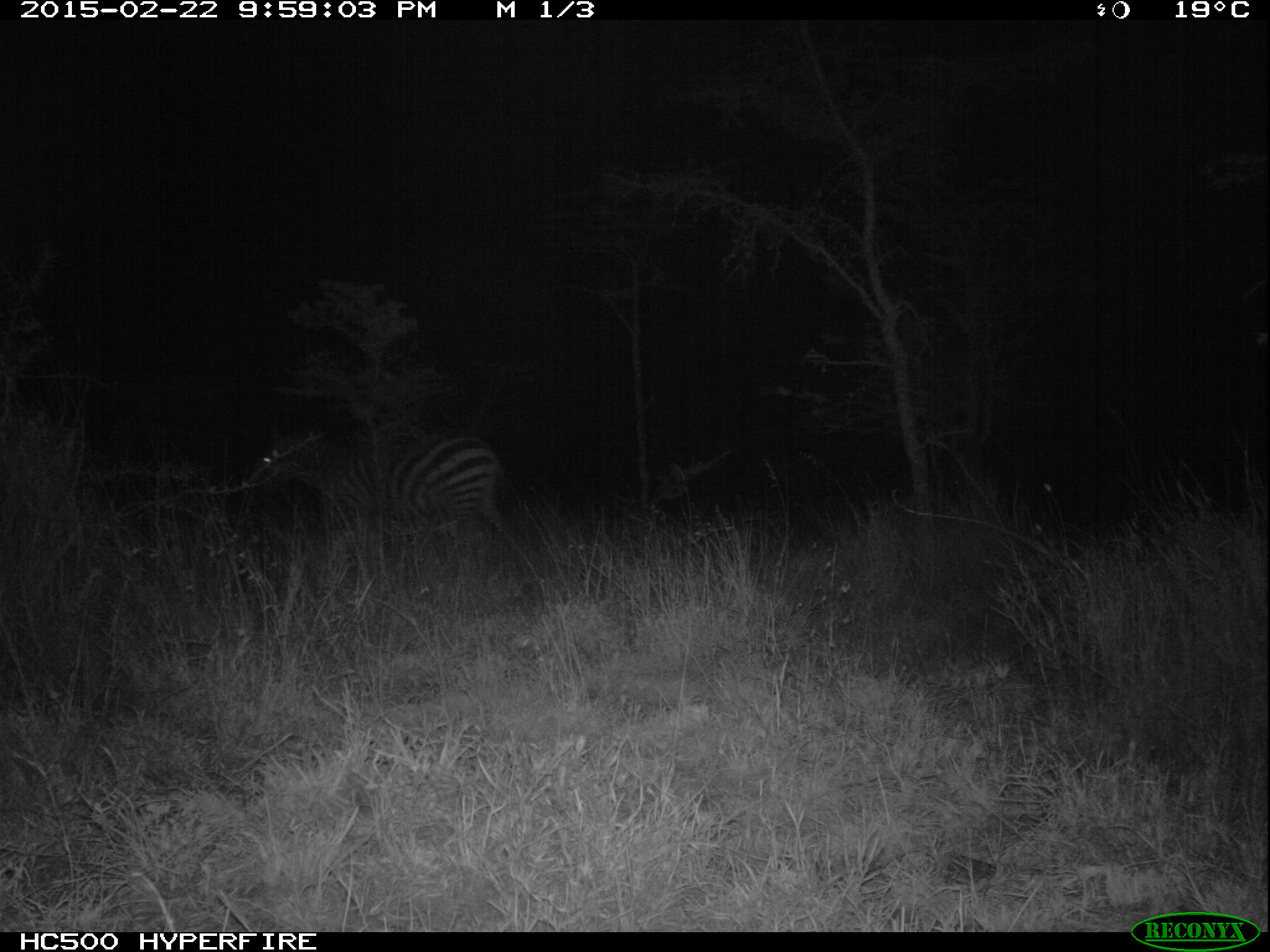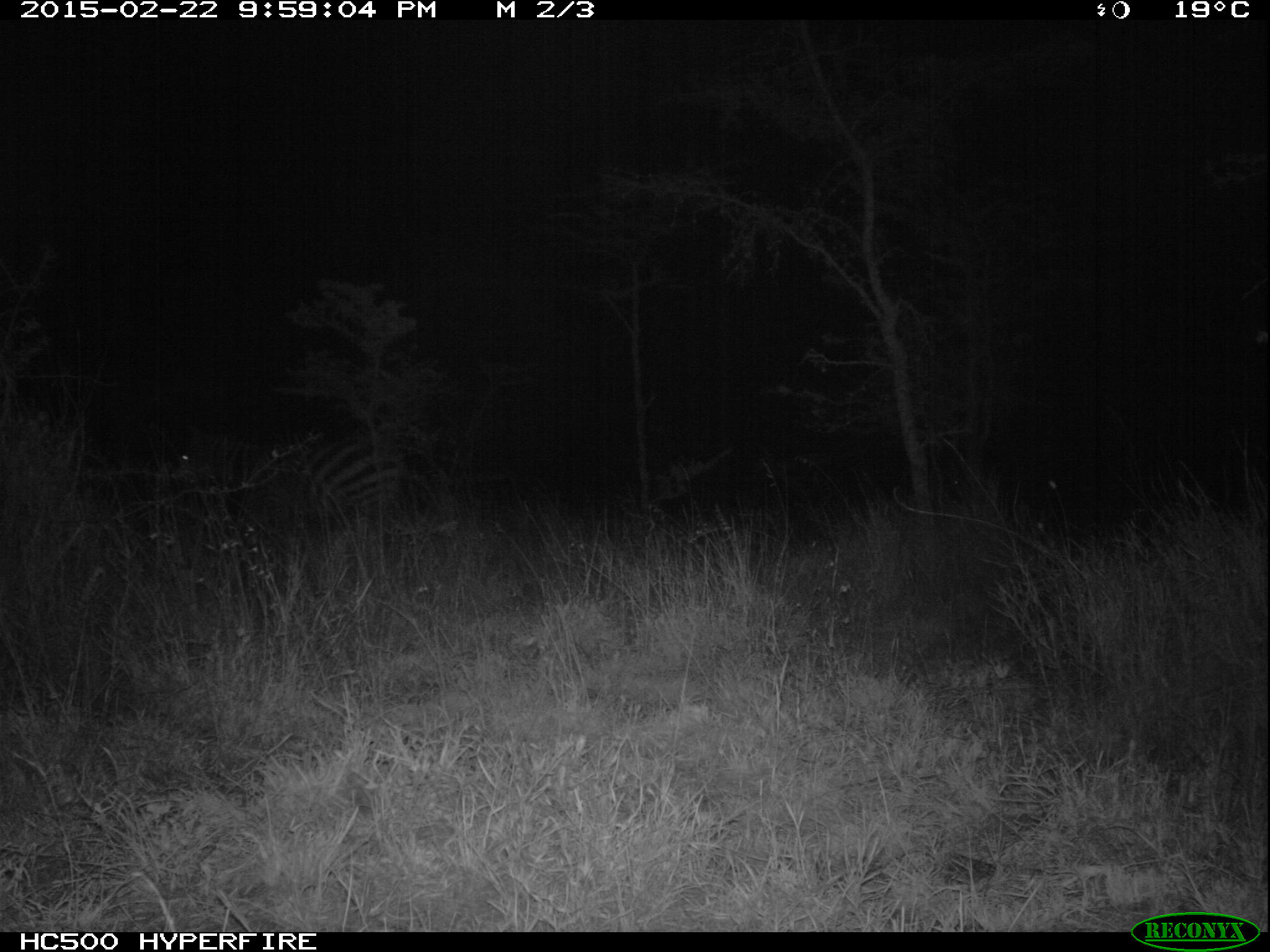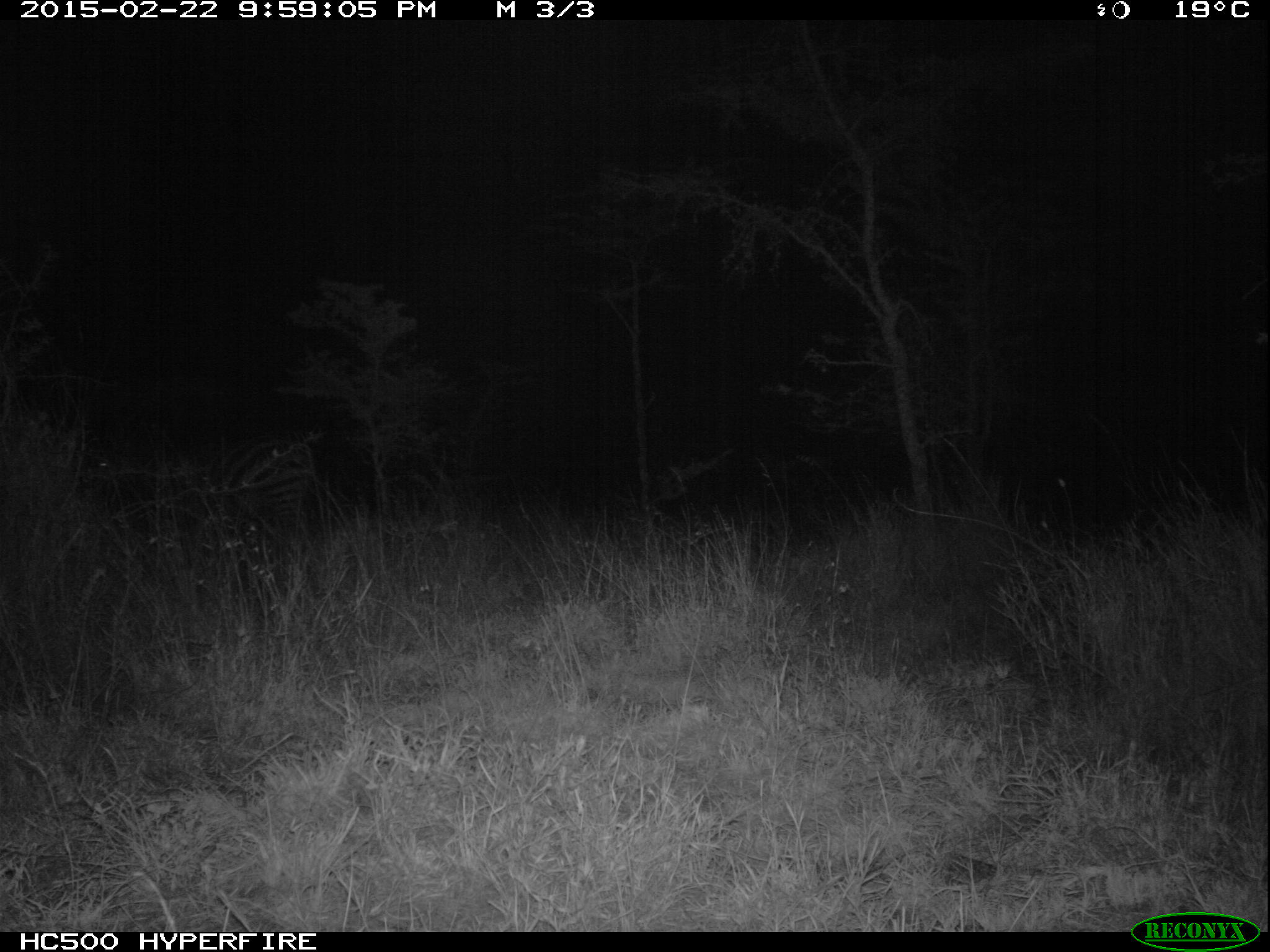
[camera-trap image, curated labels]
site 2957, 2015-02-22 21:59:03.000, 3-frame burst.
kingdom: Animalia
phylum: Chordata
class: Mammalia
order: Perissodactyla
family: Equidae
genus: Equus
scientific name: Equus quagga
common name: plains zebra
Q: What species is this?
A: Equus quagga (plains zebra).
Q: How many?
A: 1.